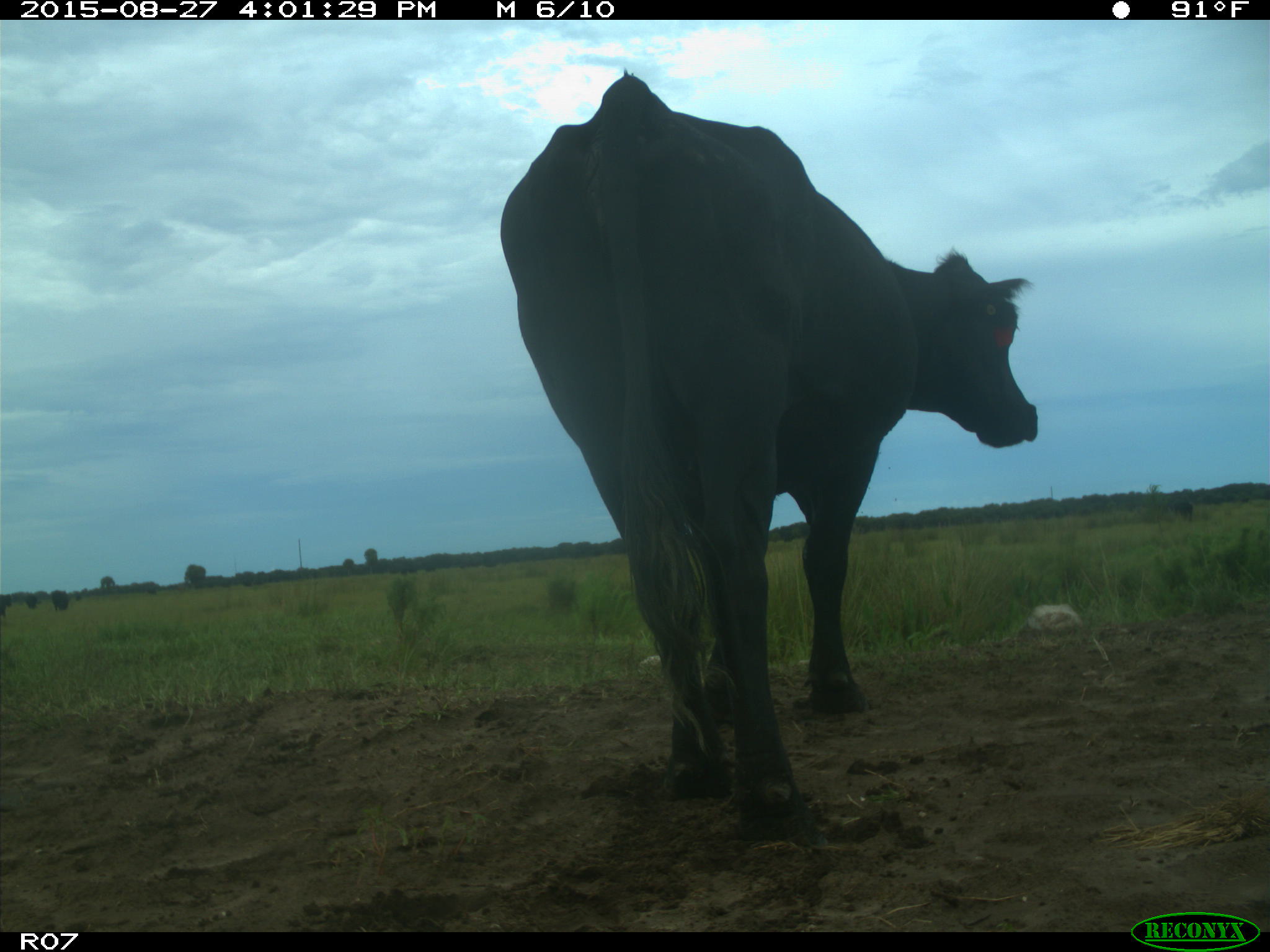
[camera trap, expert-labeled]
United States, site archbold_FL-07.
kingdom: Animalia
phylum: Chordata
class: Mammalia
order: Artiodactyla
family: Bovidae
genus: Bos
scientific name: Bos taurus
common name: domestic cow